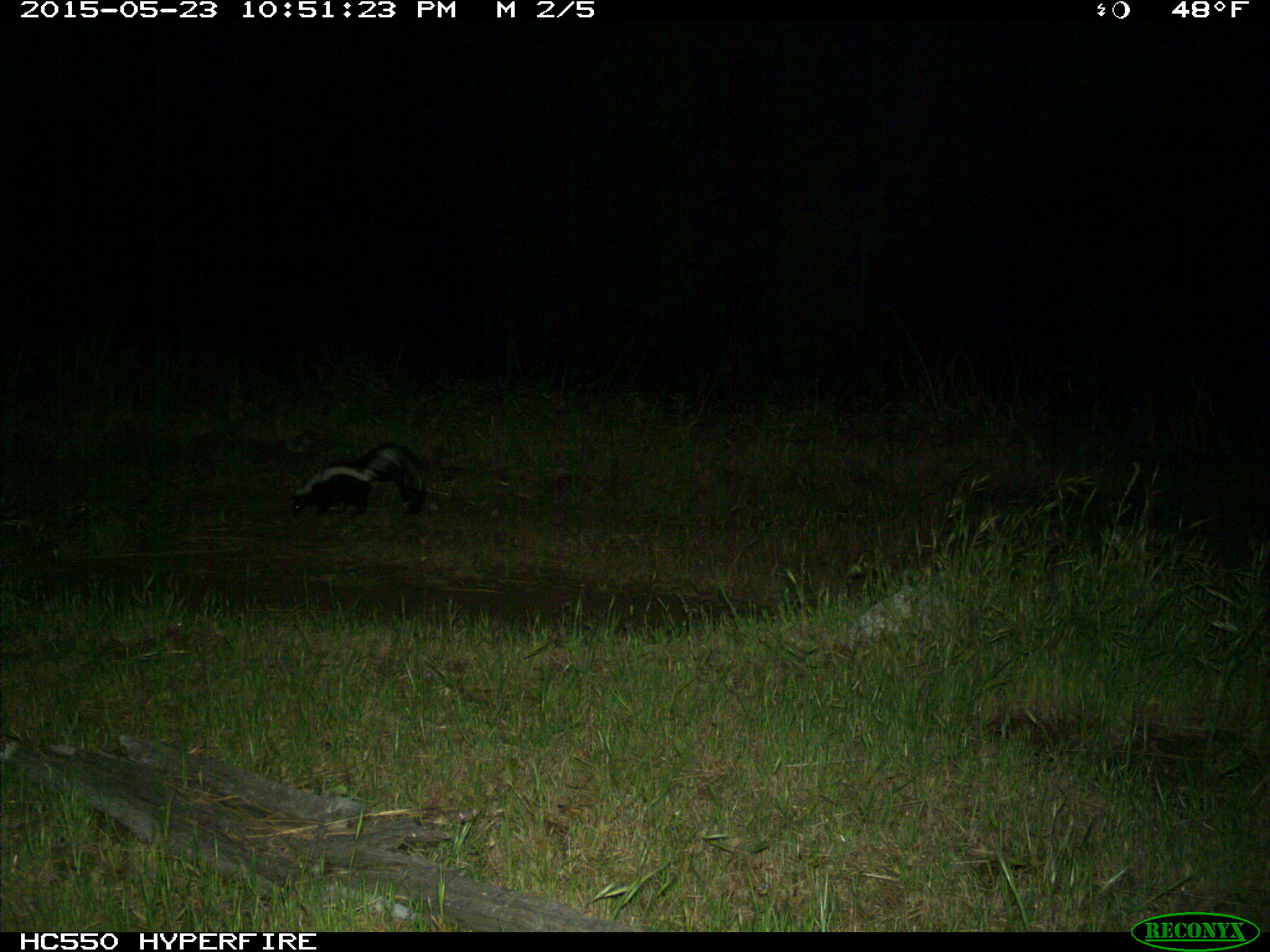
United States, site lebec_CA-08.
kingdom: Animalia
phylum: Chordata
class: Mammalia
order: Carnivora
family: Mephitidae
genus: Mephitis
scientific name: Mephitis mephitis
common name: striped skunk